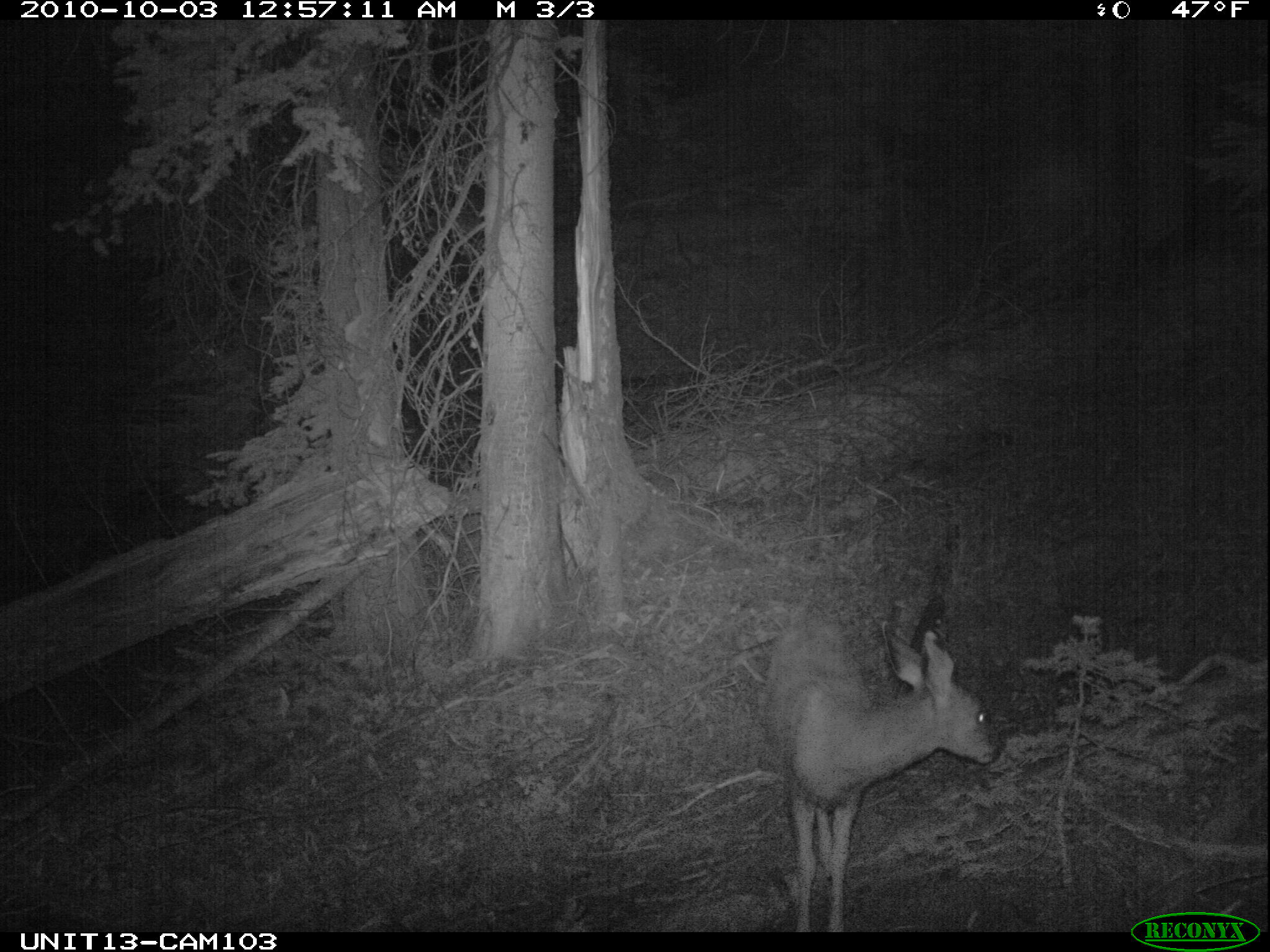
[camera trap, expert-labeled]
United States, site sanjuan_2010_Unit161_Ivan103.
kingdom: Animalia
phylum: Chordata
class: Mammalia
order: Artiodactyla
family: Cervidae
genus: Odocoileus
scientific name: Odocoileus hemionus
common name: mule deer